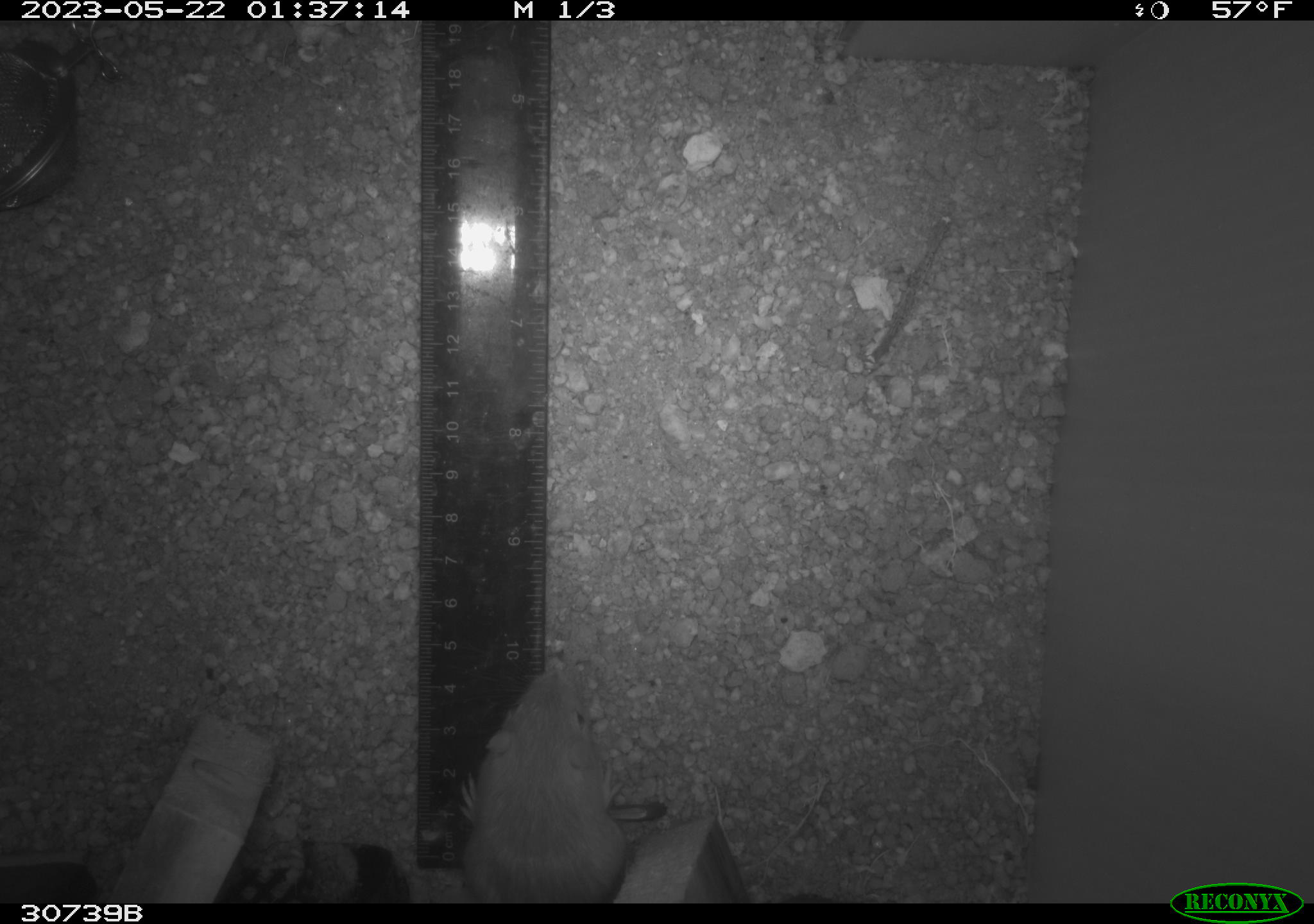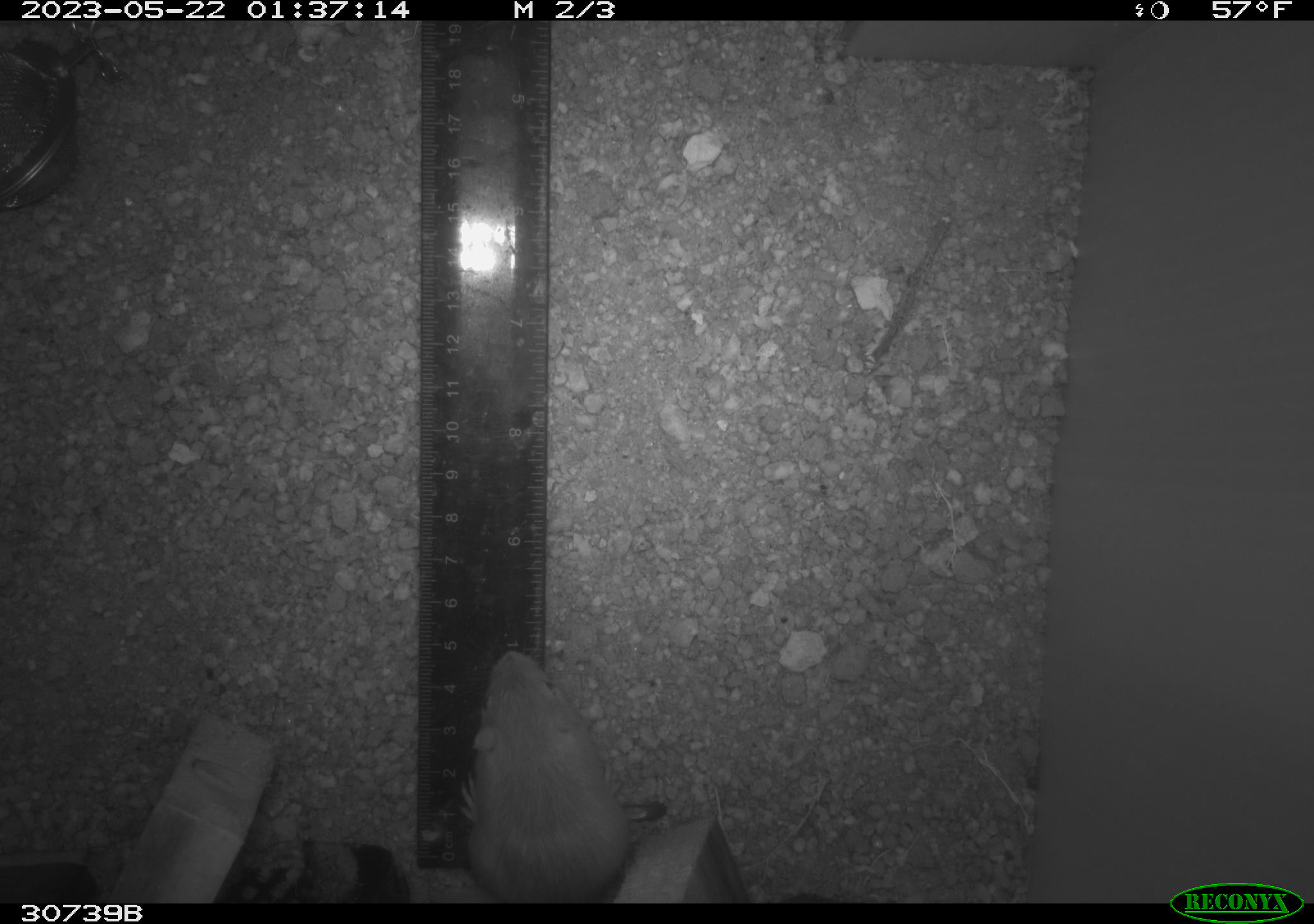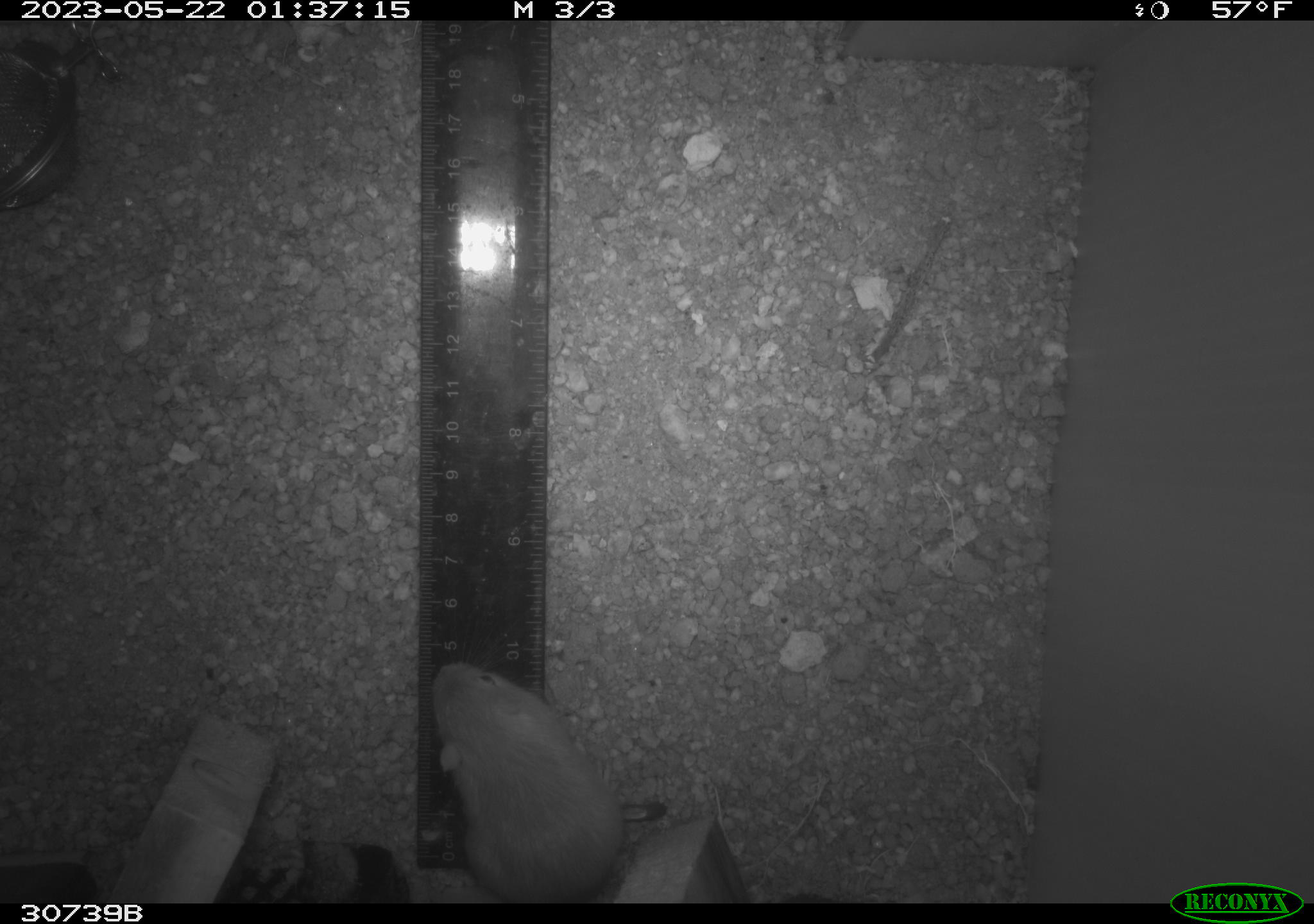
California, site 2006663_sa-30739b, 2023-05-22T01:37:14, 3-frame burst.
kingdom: Animalia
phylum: Chordata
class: Mammalia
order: Rodentia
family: Heteromyidae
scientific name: Heteromyidae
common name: kangaroo rats and pocket mice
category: heteromyidae family